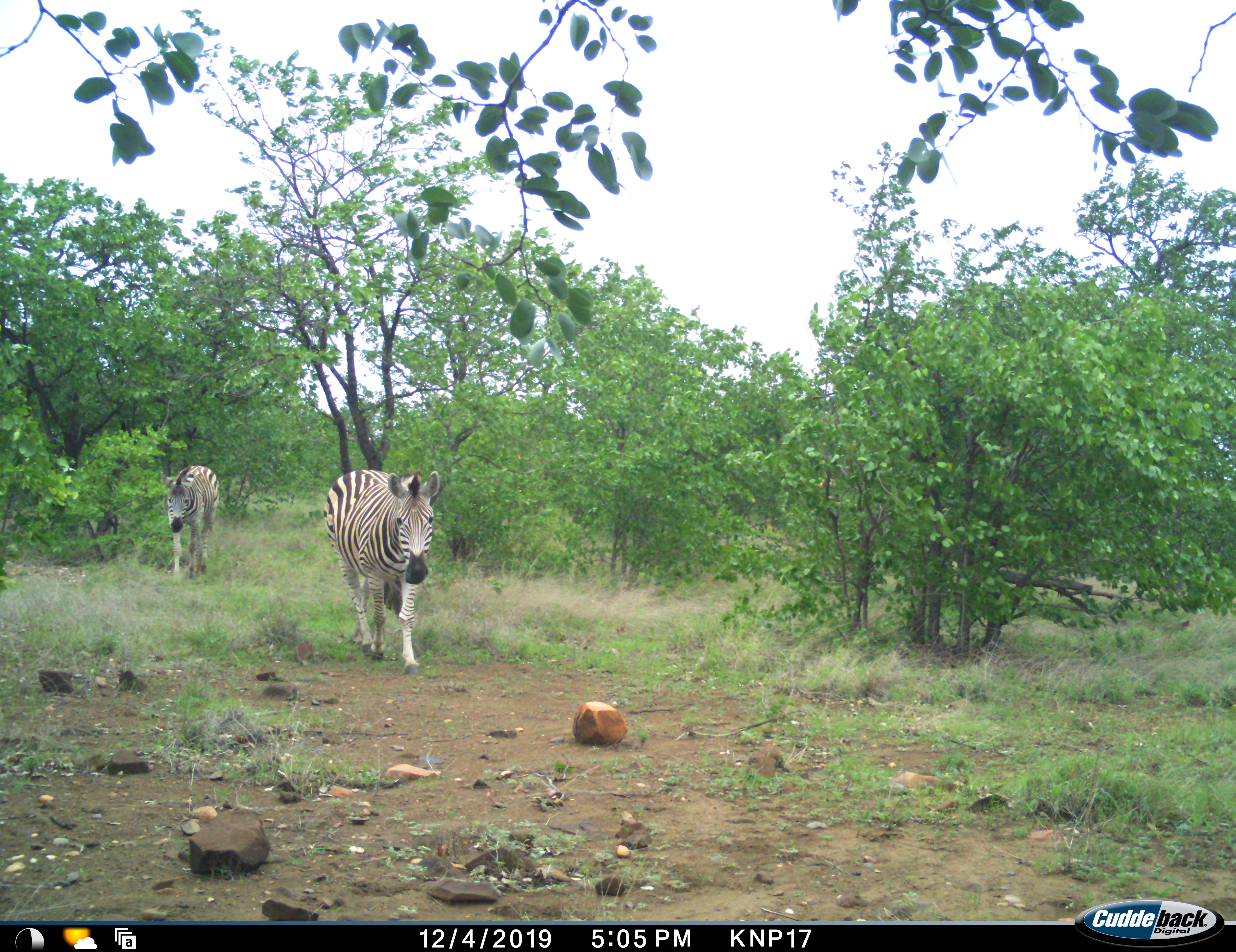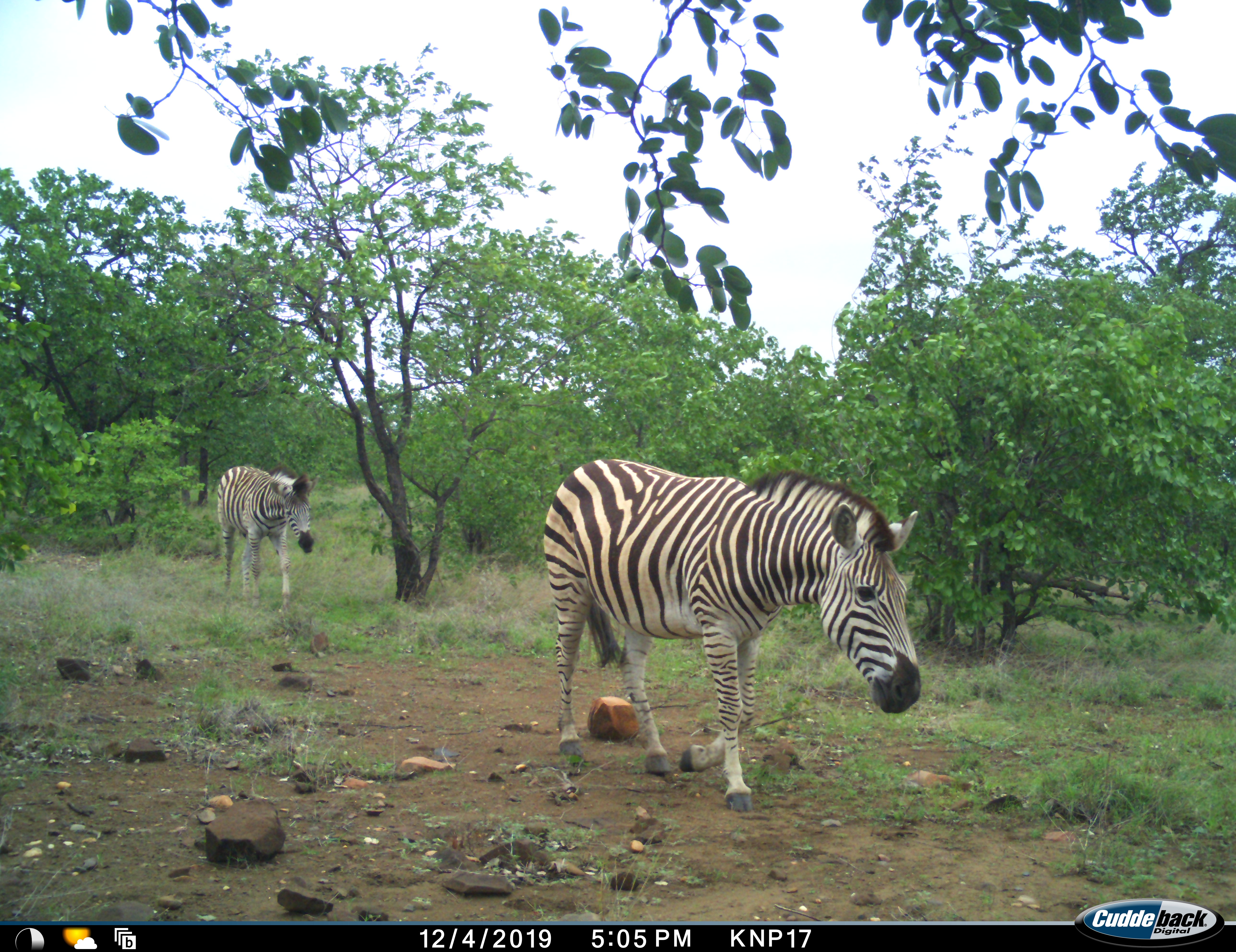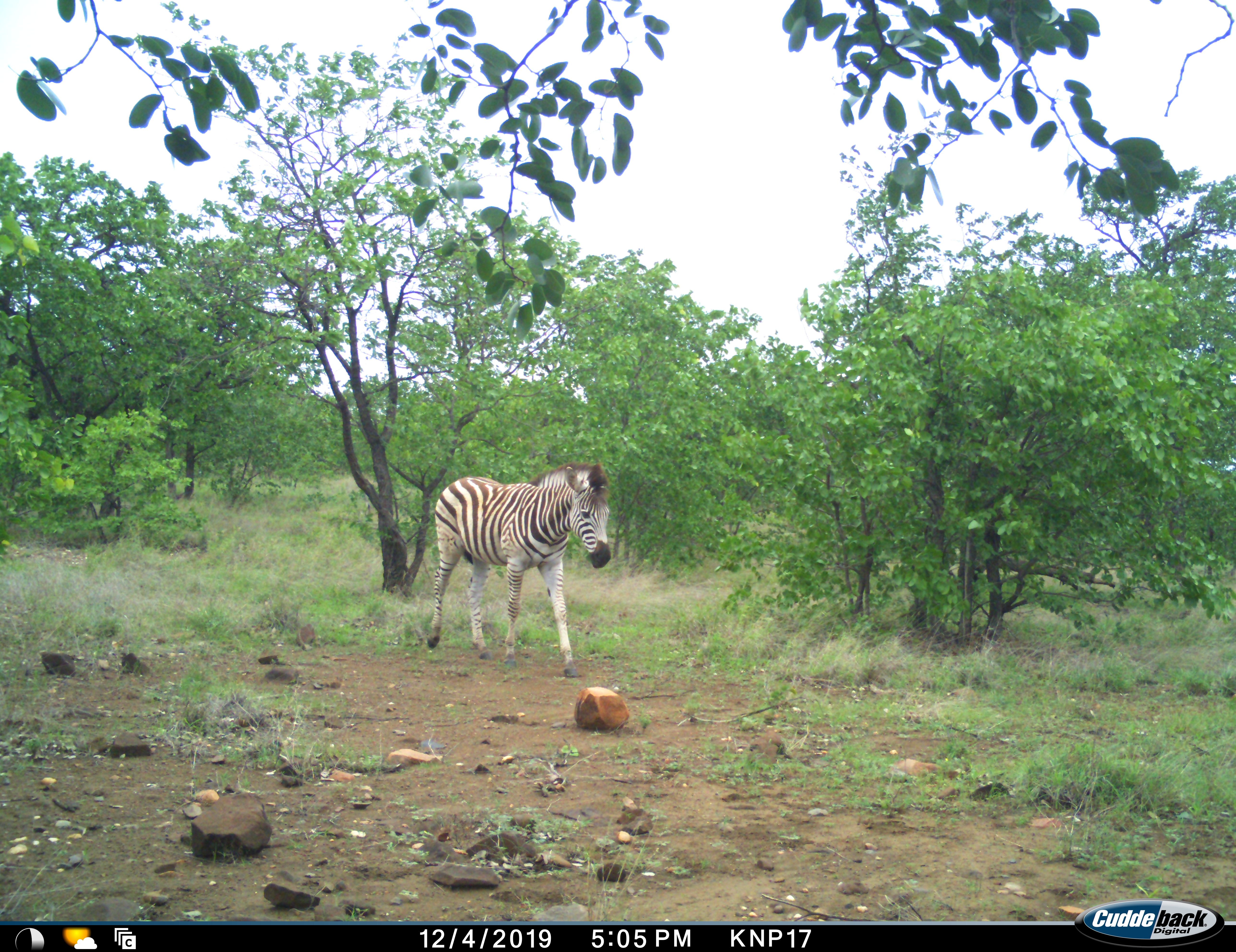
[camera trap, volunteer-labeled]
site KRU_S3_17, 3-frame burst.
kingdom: Animalia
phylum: Chordata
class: Mammalia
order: Perissodactyla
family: Equidae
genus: Equus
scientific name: Equus quagga burchellii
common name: burchell's zebra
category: zebraburchells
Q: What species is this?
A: Zebraburchells (burchell's zebra) (Equus quagga burchellii).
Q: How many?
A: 2.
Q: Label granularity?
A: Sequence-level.